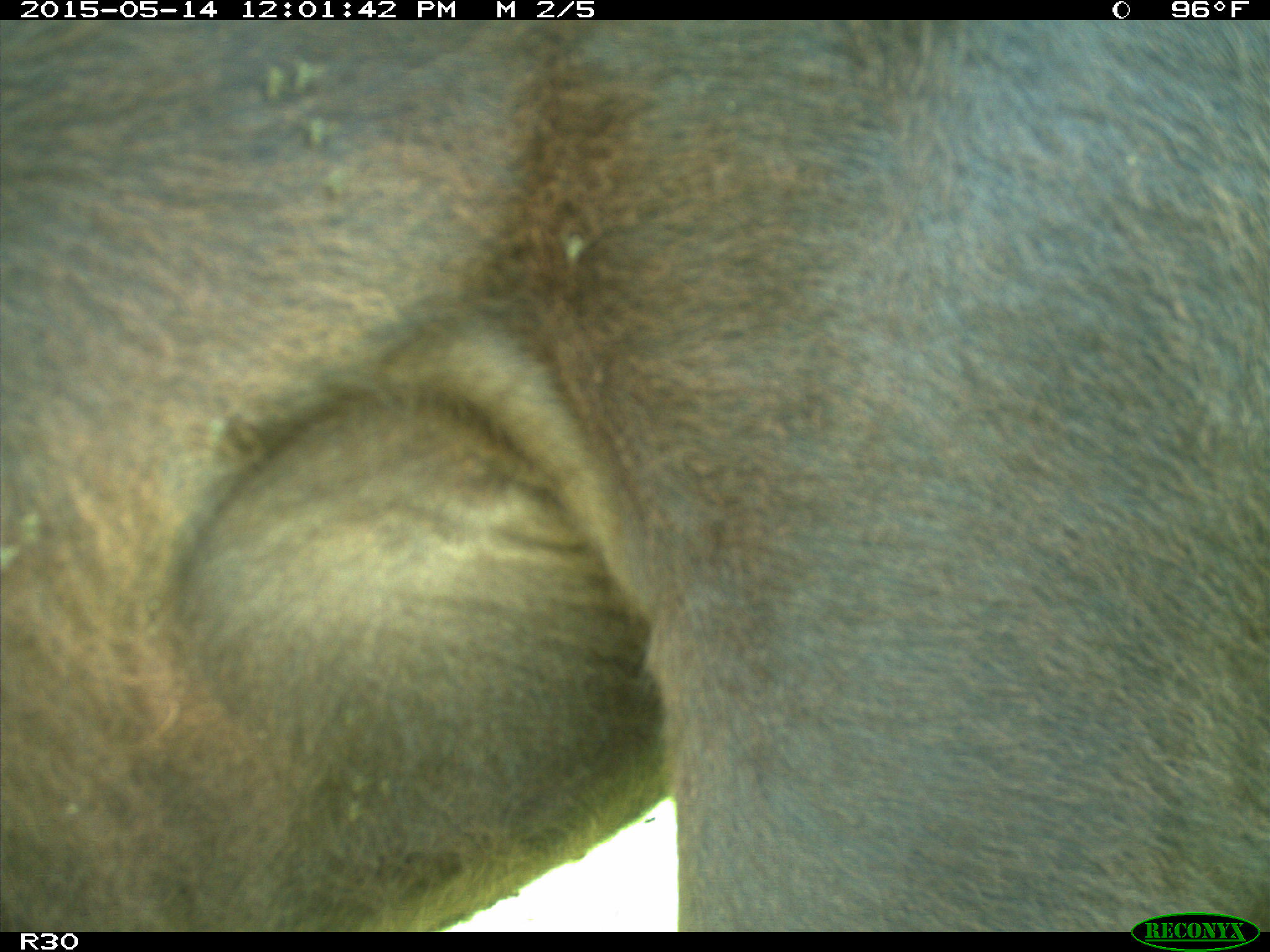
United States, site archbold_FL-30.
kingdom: Animalia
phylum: Chordata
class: Mammalia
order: Artiodactyla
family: Bovidae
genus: Bos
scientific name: Bos taurus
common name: domestic cow